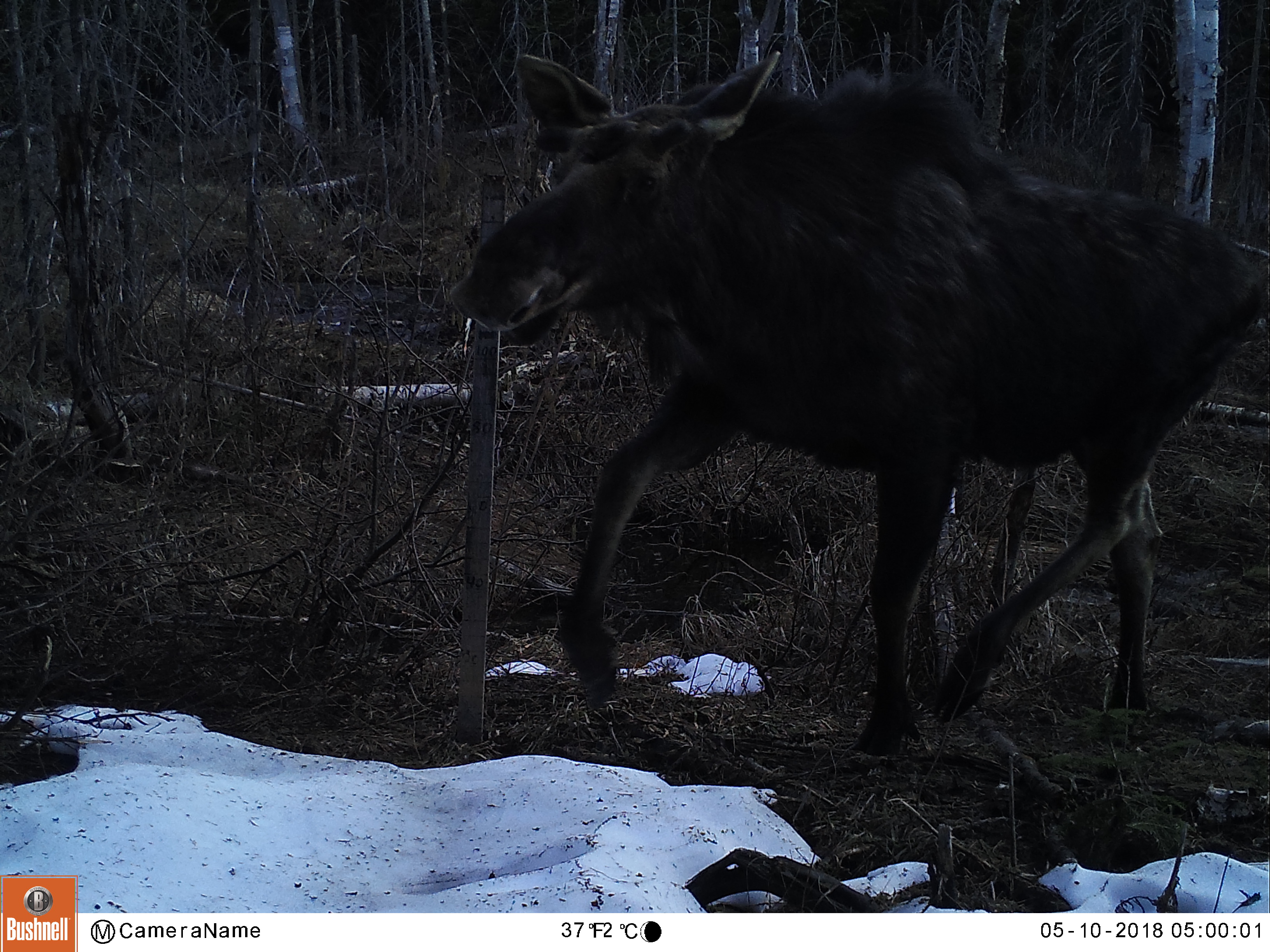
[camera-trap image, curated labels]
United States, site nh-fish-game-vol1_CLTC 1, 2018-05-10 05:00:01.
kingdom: Animalia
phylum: Chordata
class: Mammalia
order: Artiodactyla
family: Cervidae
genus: Alces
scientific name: Alces alces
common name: moose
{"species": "moose (Alces alces)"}